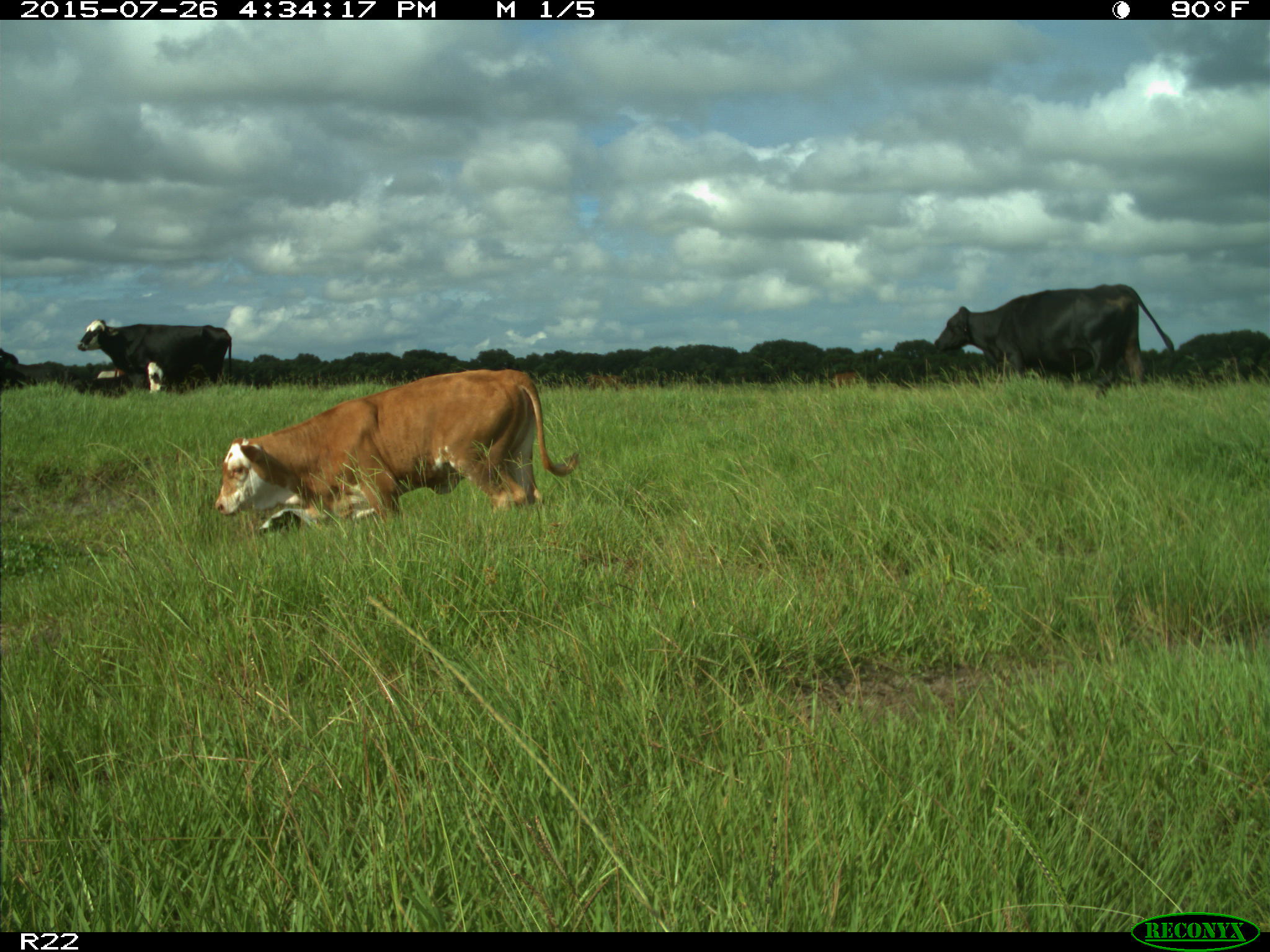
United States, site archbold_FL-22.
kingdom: Animalia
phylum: Chordata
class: Mammalia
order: Artiodactyla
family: Bovidae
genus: Bos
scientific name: Bos taurus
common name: domestic cow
Bos taurus (domestic cow).